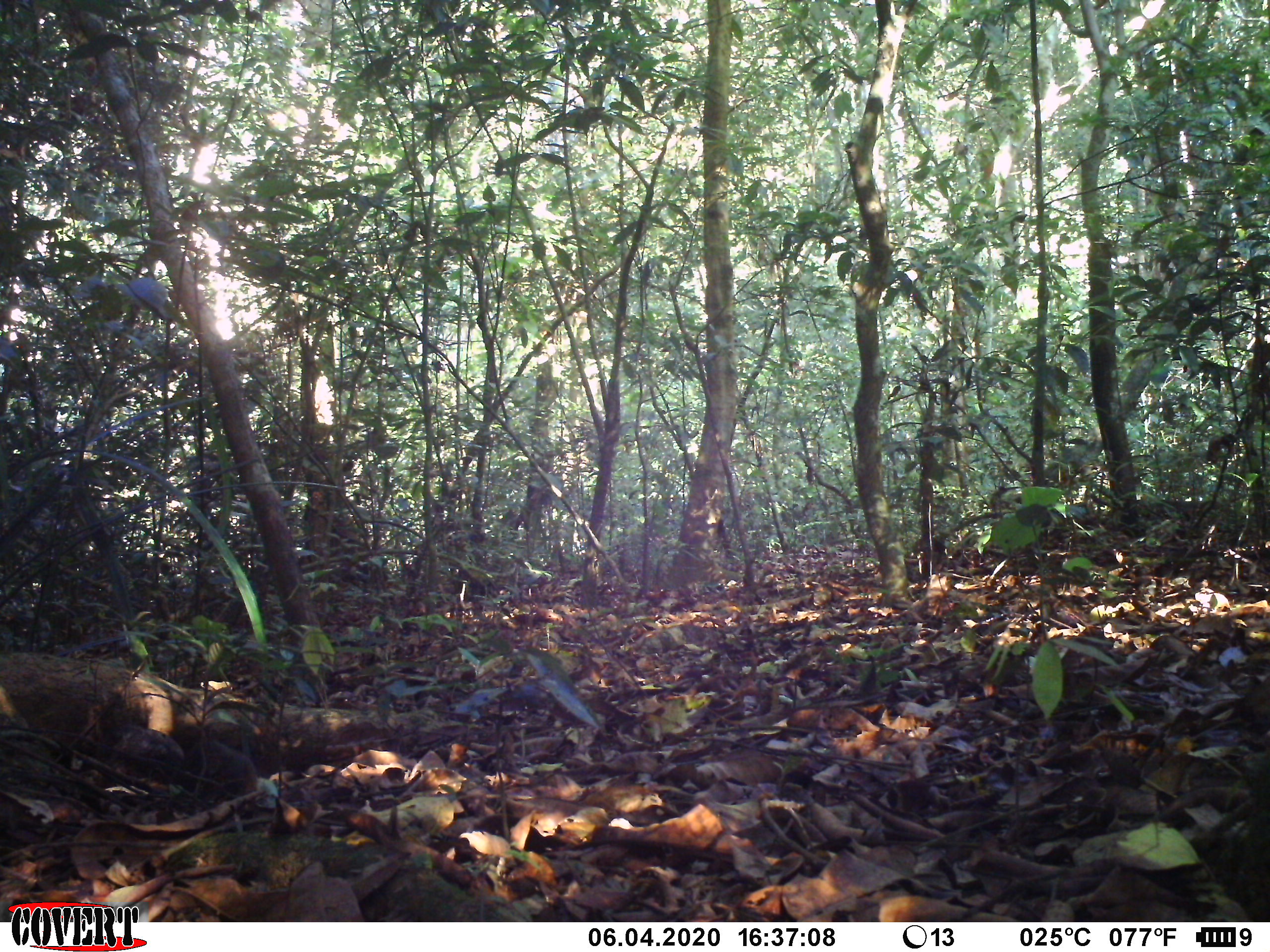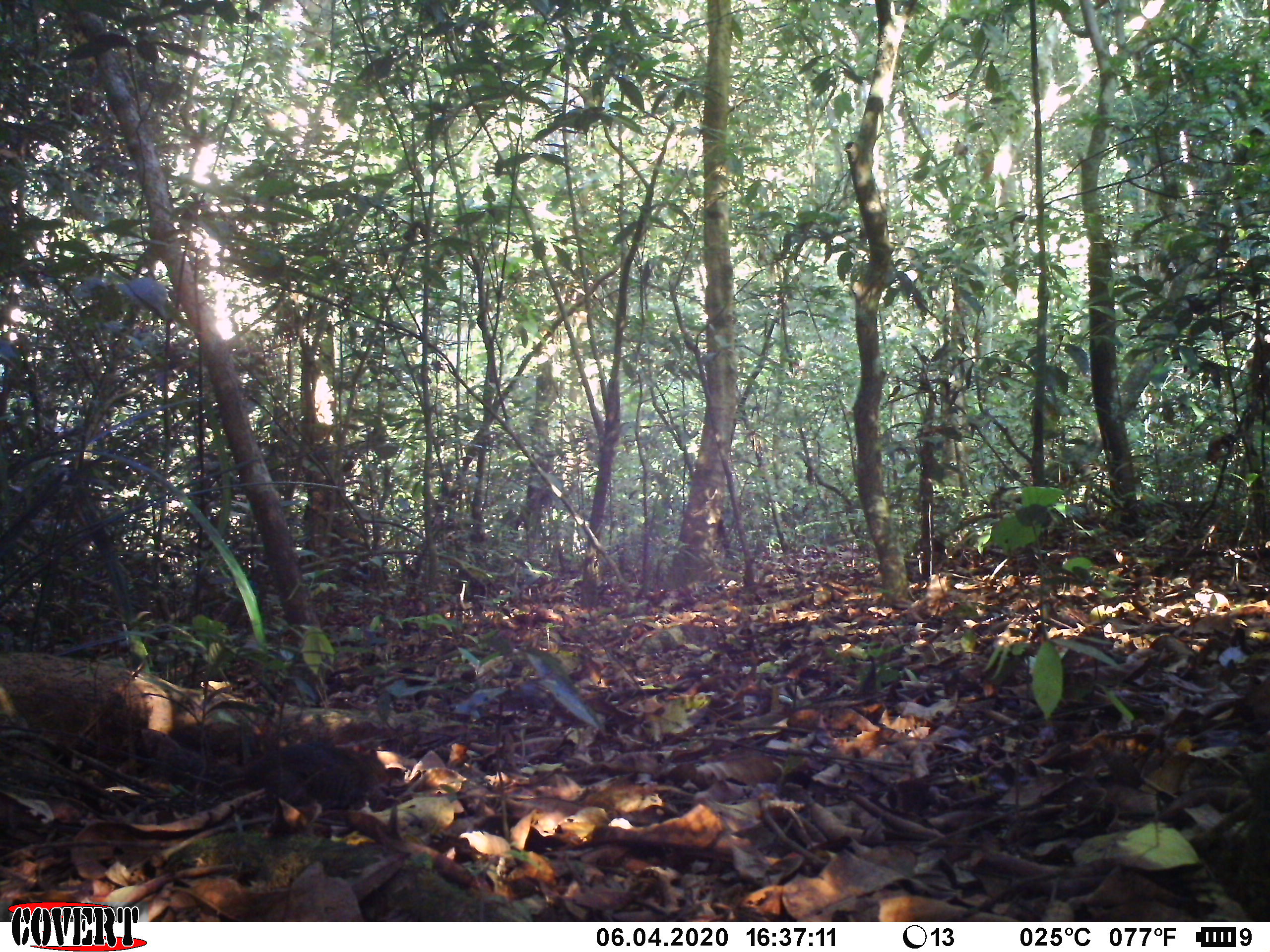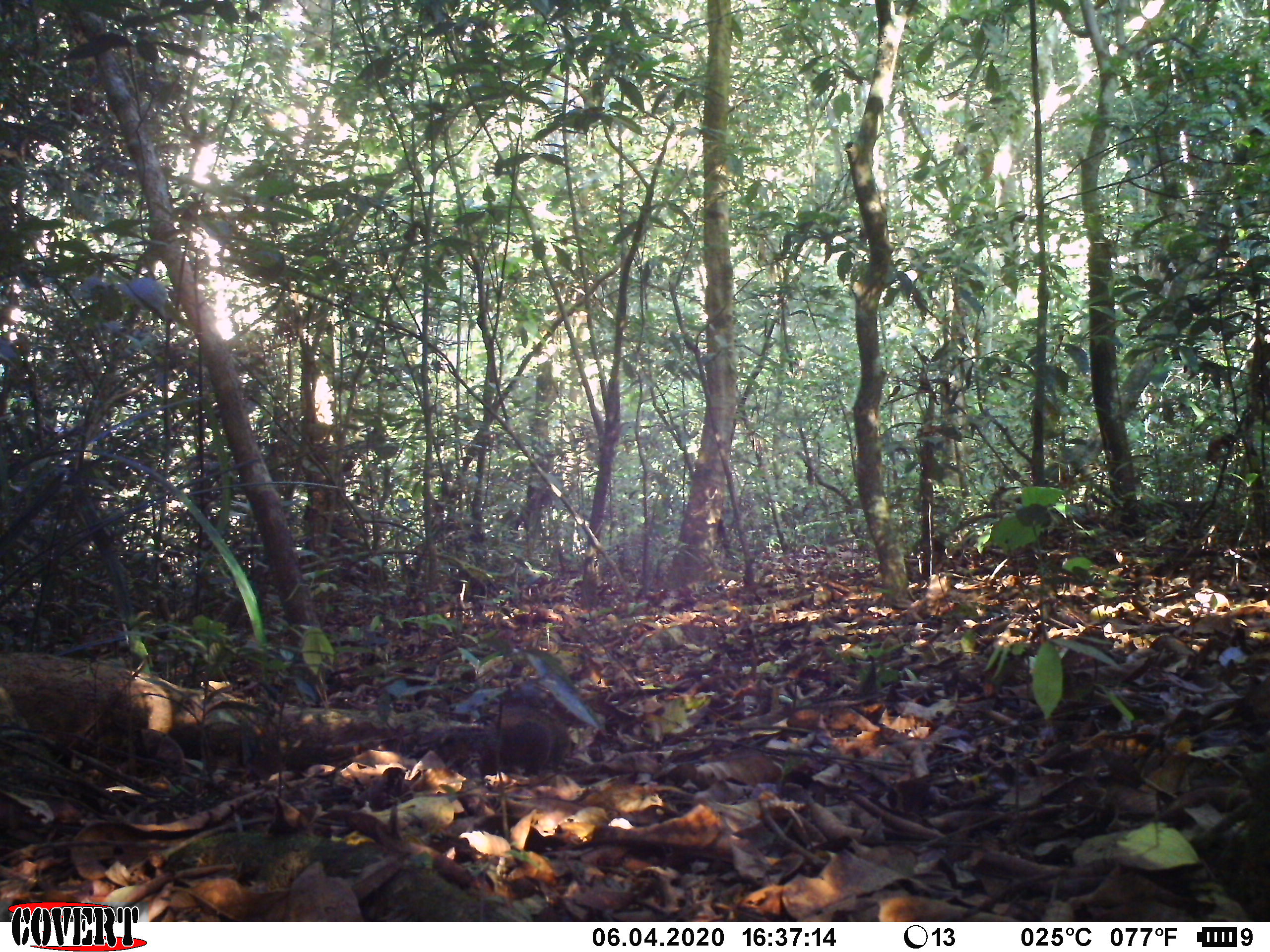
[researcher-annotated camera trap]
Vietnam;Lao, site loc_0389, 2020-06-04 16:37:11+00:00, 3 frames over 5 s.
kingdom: Animalia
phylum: Chordata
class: Mammalia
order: Rodentia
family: Sciuridae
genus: Dremomys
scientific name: Dremomys rufigenis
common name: red-cheeked squirrel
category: red cheeked squirrel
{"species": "red cheeked squirrel (red-cheeked squirrel) (Dremomys rufigenis)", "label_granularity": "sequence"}